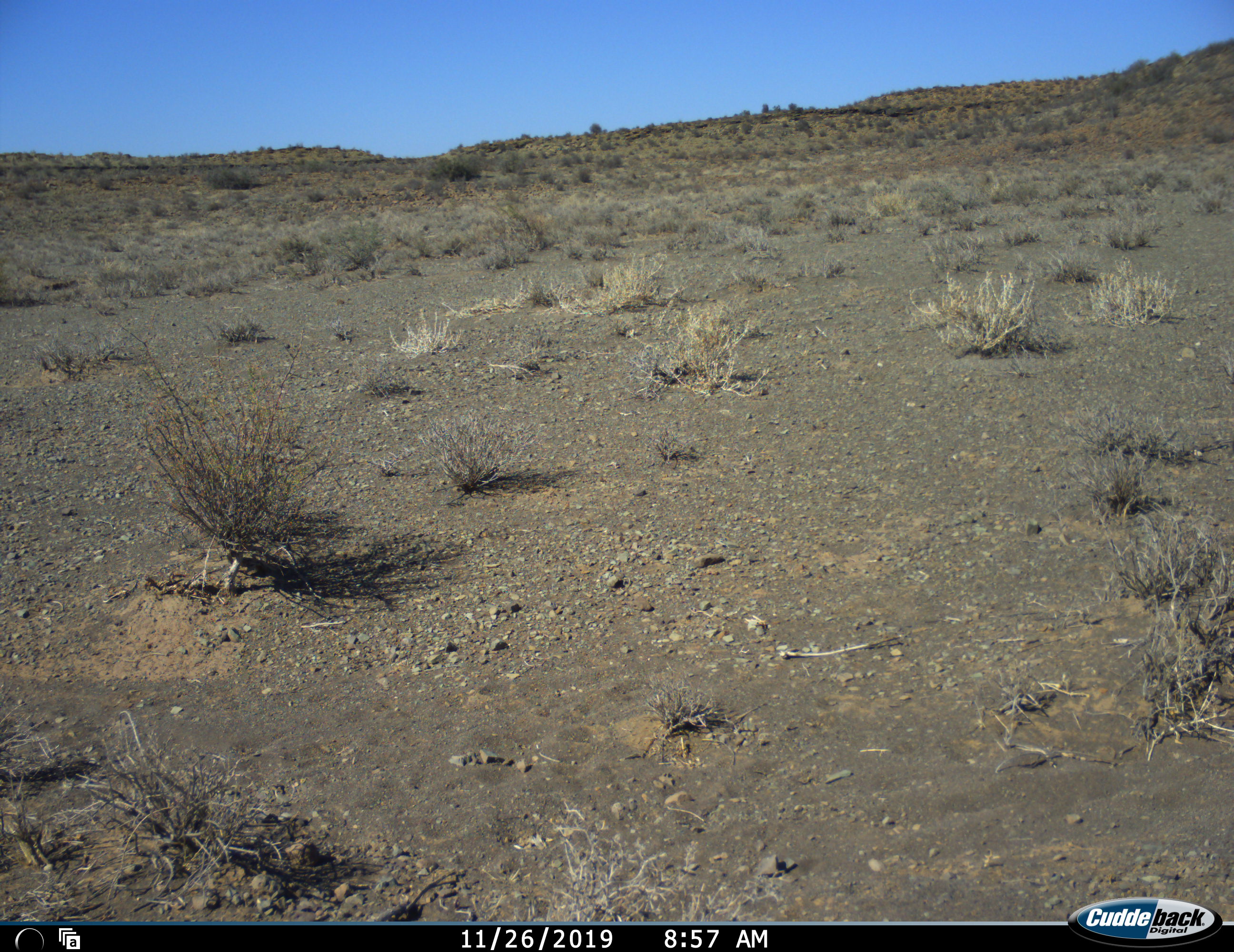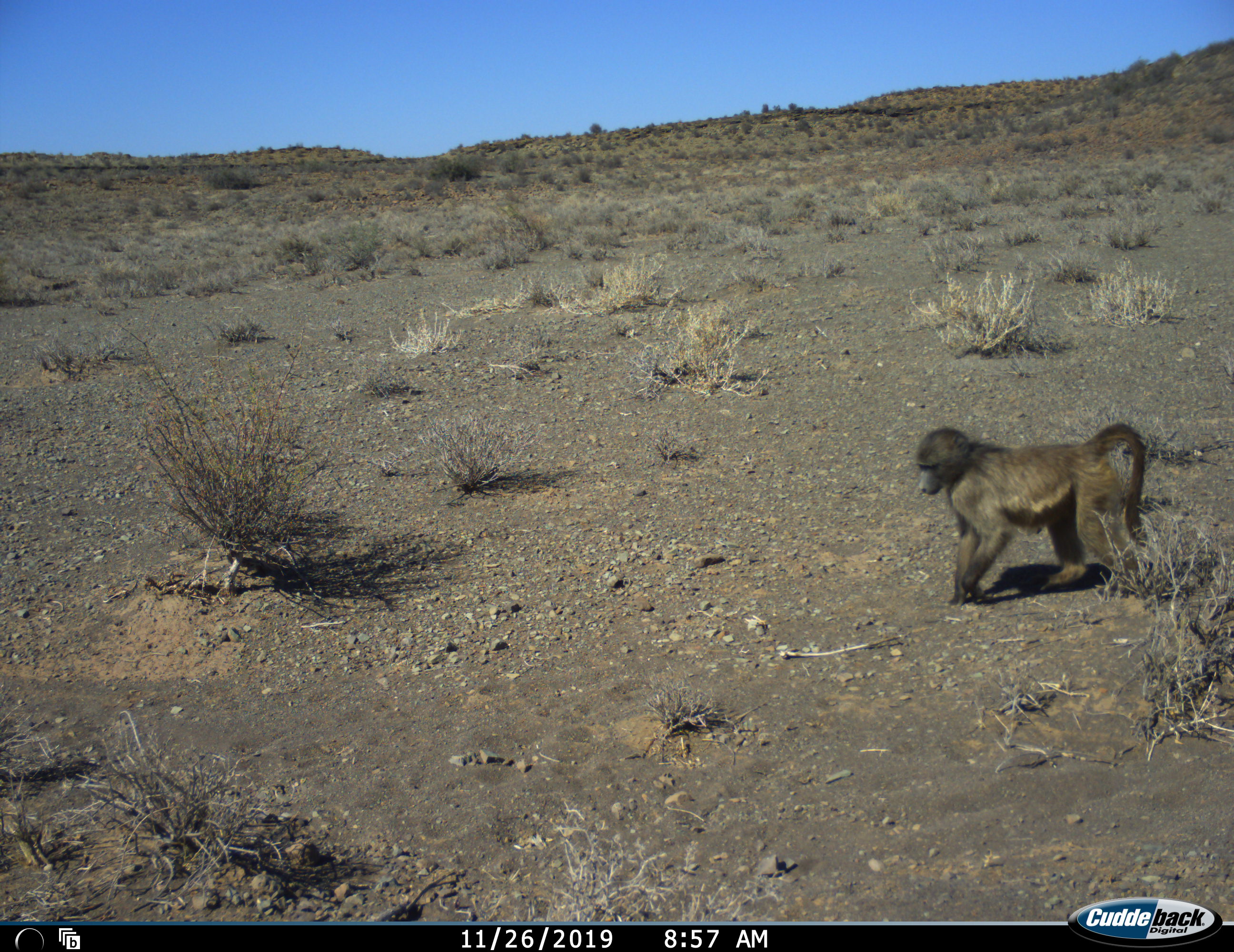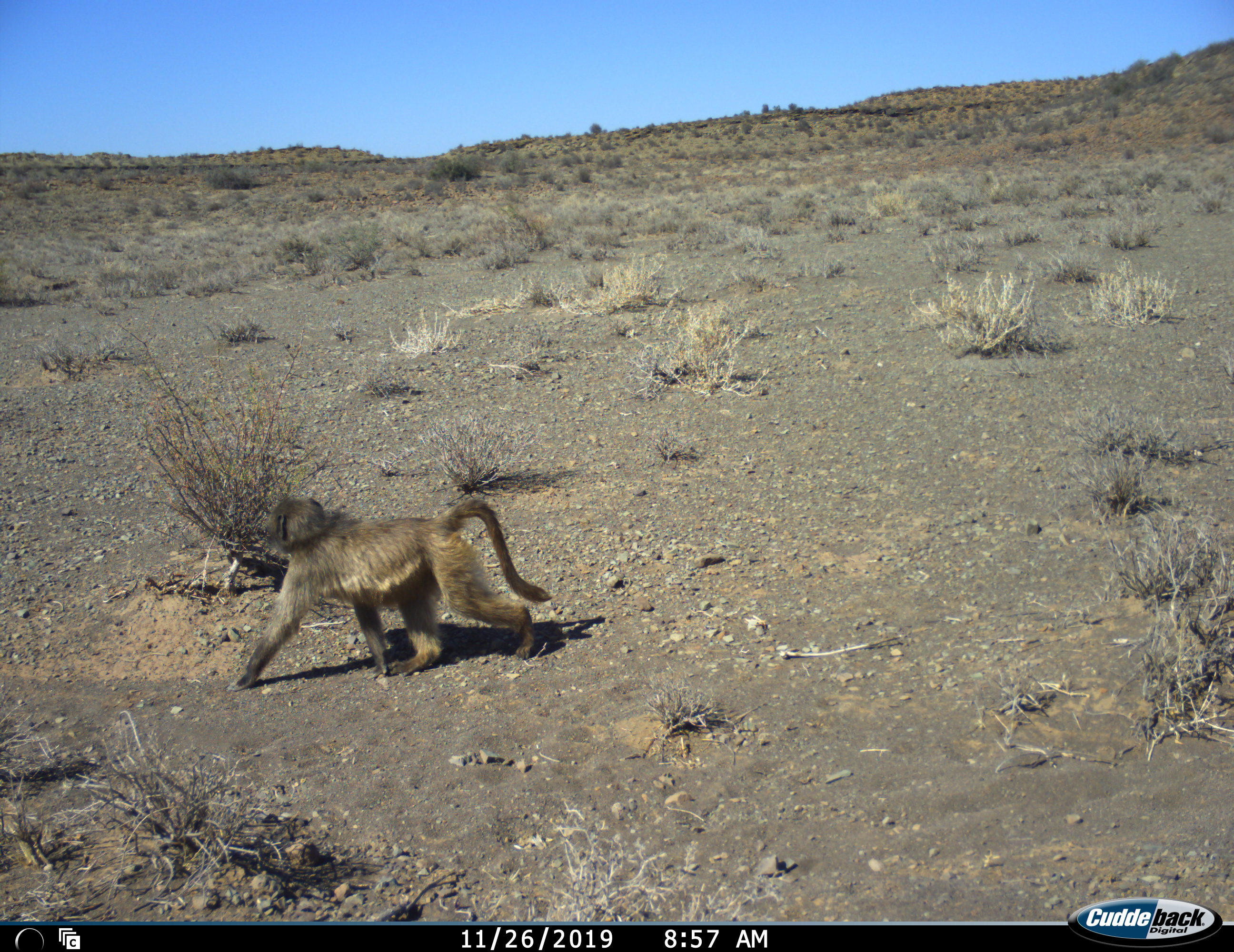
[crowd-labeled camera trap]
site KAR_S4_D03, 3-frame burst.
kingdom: Animalia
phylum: Chordata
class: Mammalia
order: Primates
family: Cercopithecidae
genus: Papio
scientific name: Papio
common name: baboon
Baboon (Papio), count 1. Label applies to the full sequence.